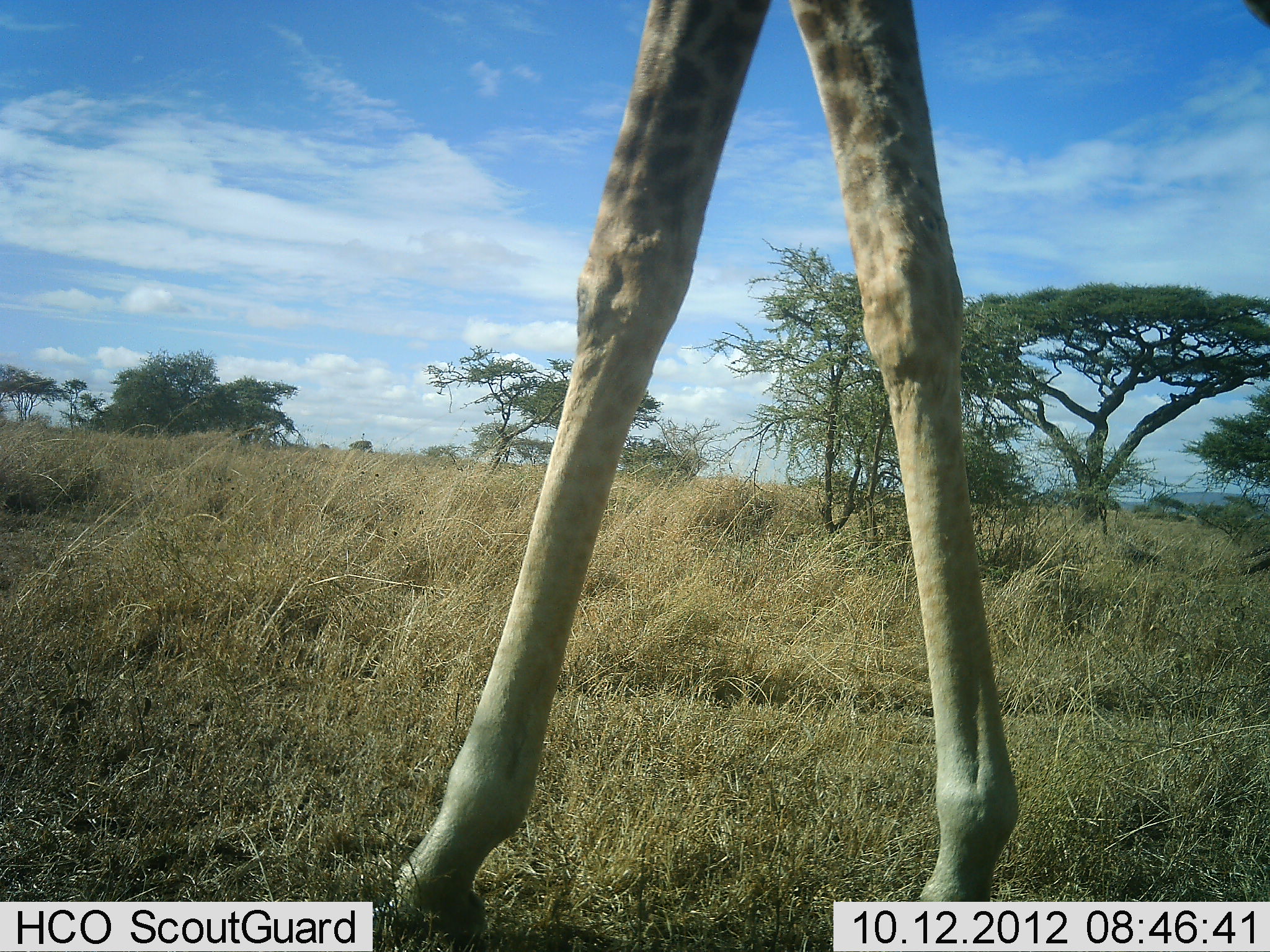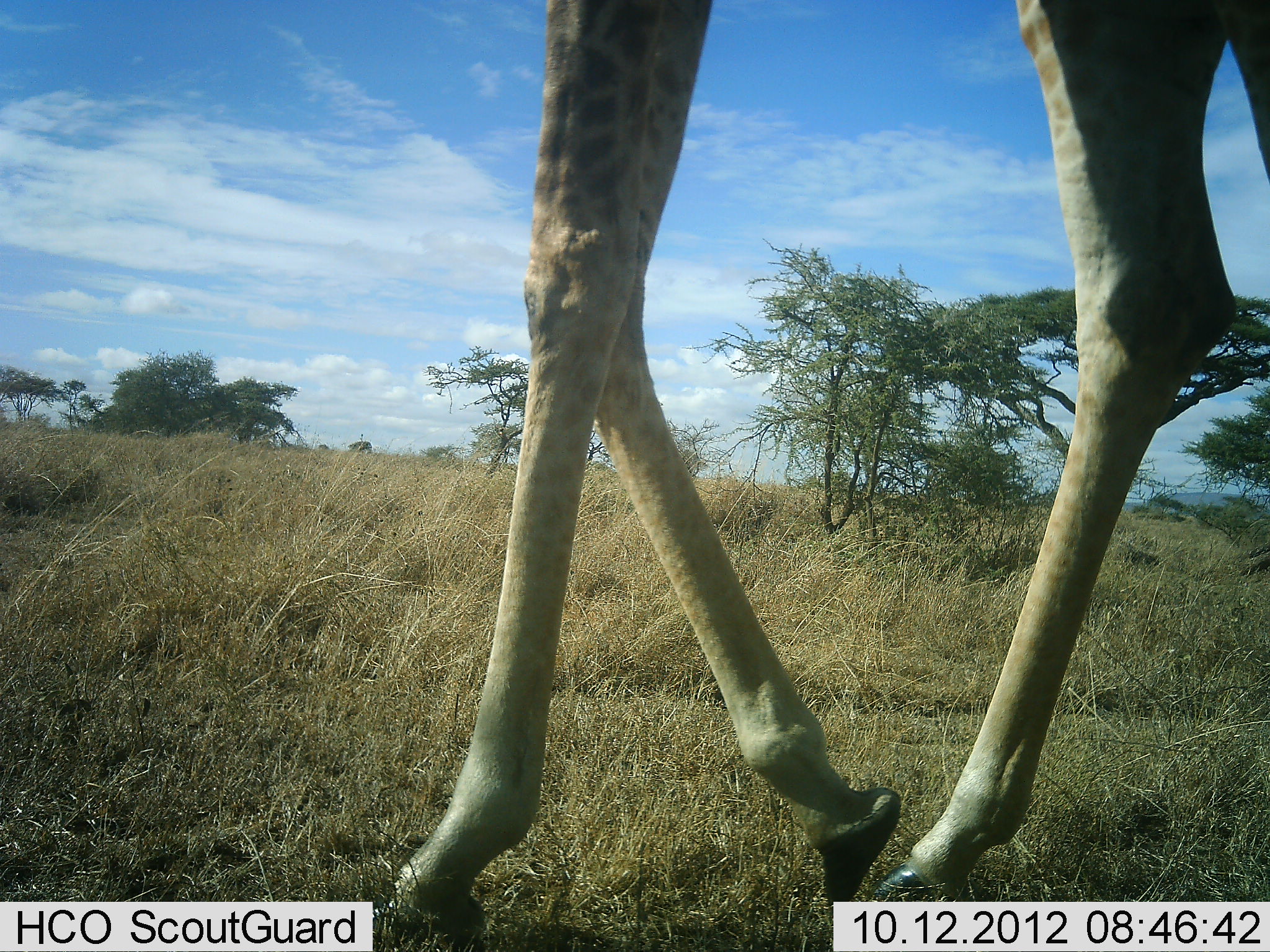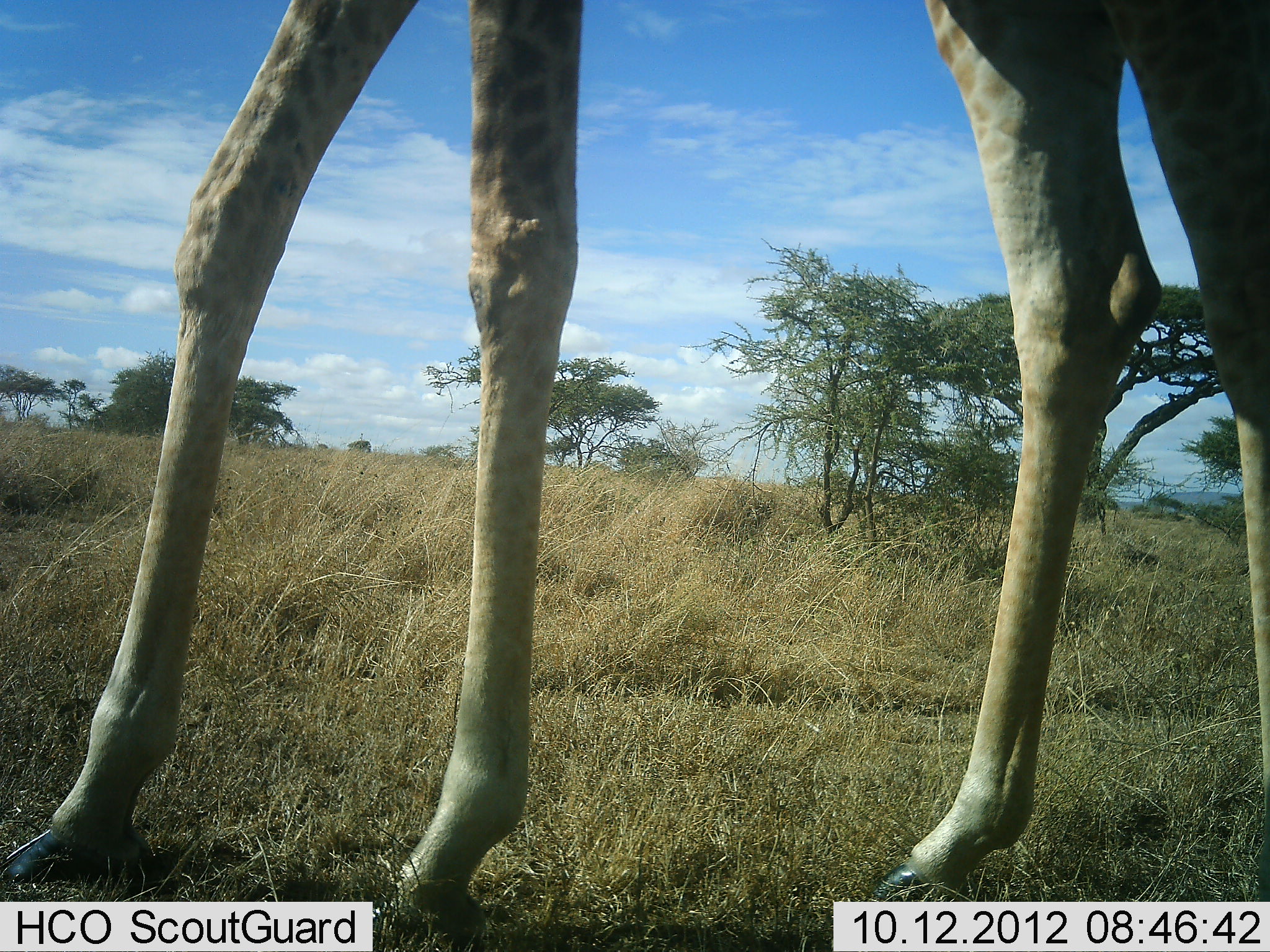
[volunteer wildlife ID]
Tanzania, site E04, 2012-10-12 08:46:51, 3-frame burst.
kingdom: Animalia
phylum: Chordata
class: Mammalia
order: Artiodactyla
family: Giraffidae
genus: Giraffa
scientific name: Giraffa camelopardalis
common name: giraffe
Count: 1.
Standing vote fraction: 0%.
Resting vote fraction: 0%.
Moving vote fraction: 100%.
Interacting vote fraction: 0%.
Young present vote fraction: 0%.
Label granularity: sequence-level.